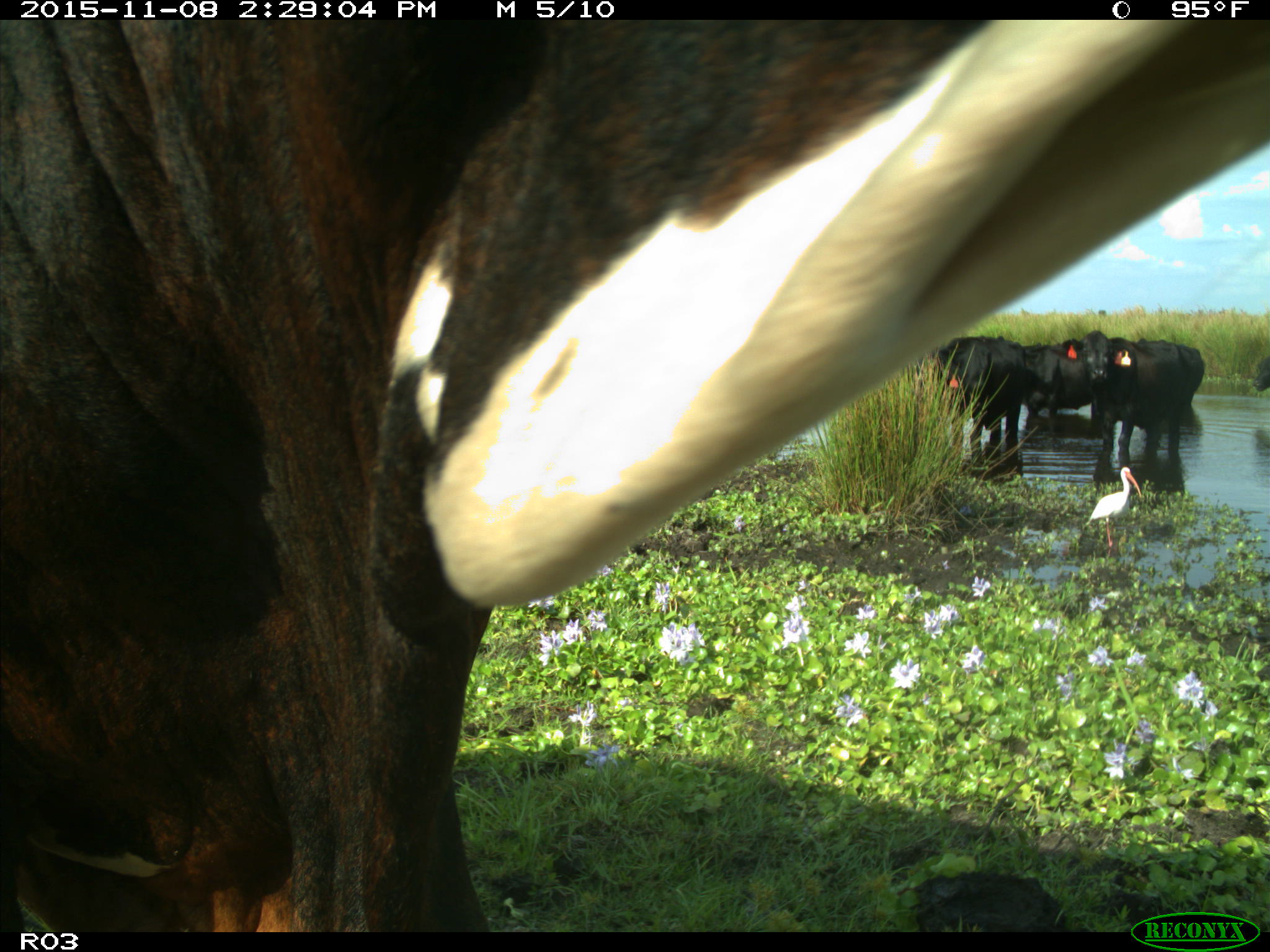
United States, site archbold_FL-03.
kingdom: Animalia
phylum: Chordata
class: Mammalia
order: Artiodactyla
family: Bovidae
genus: Bos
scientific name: Bos taurus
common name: domestic cow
Bos taurus (domestic cow).